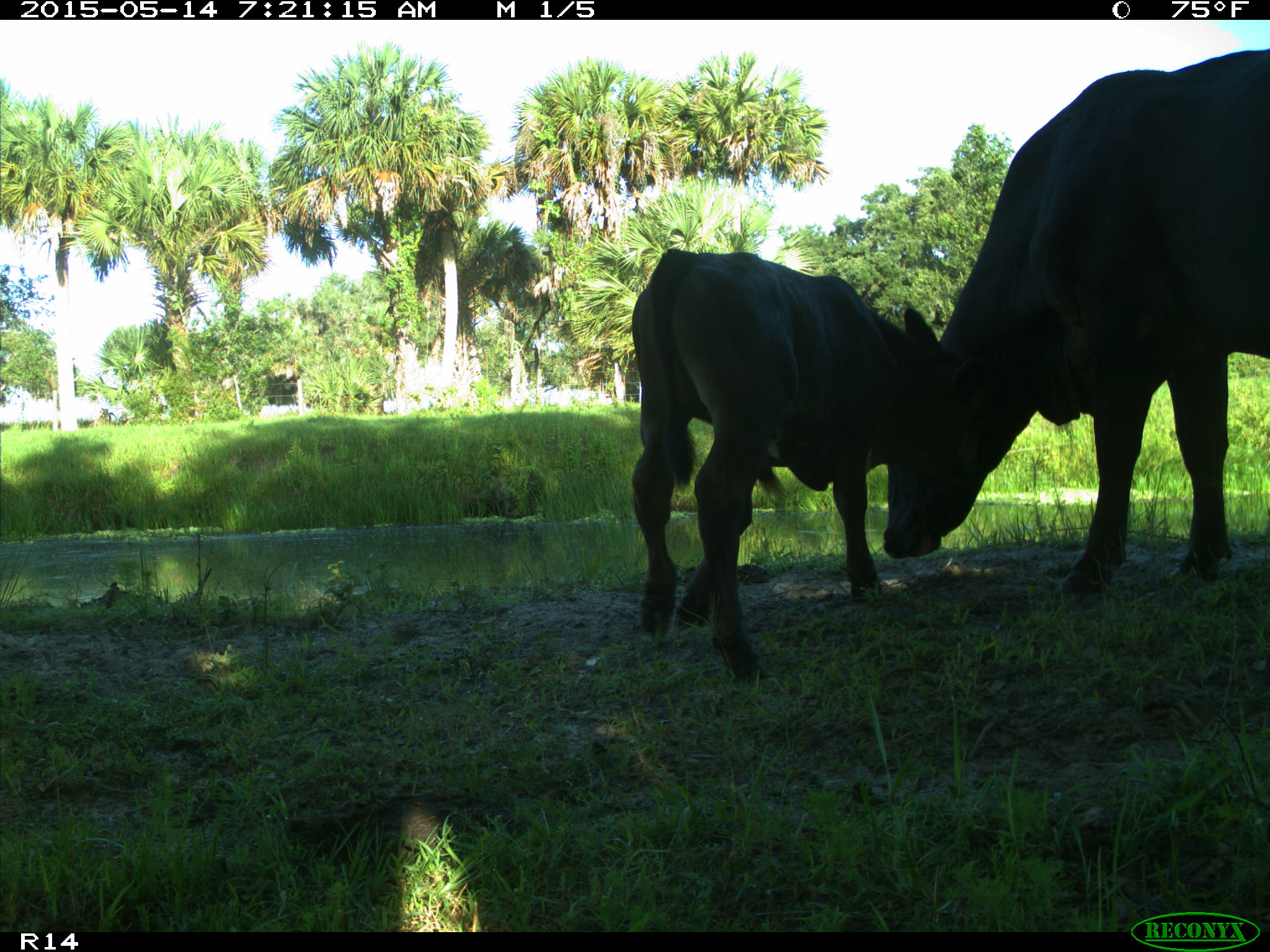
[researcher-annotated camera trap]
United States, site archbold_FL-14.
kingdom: Animalia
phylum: Chordata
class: Mammalia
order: Artiodactyla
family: Bovidae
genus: Bos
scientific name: Bos taurus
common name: domestic cow